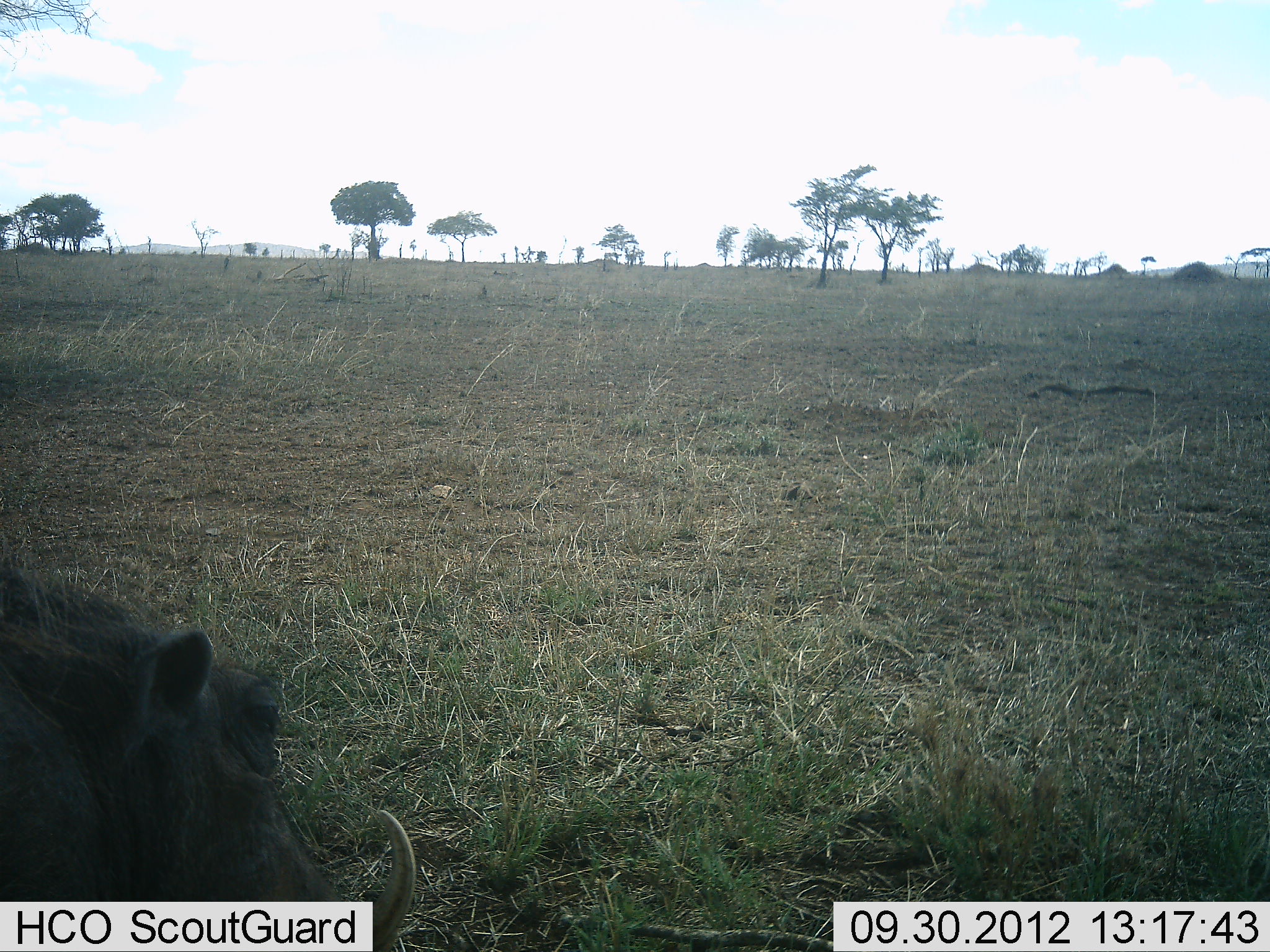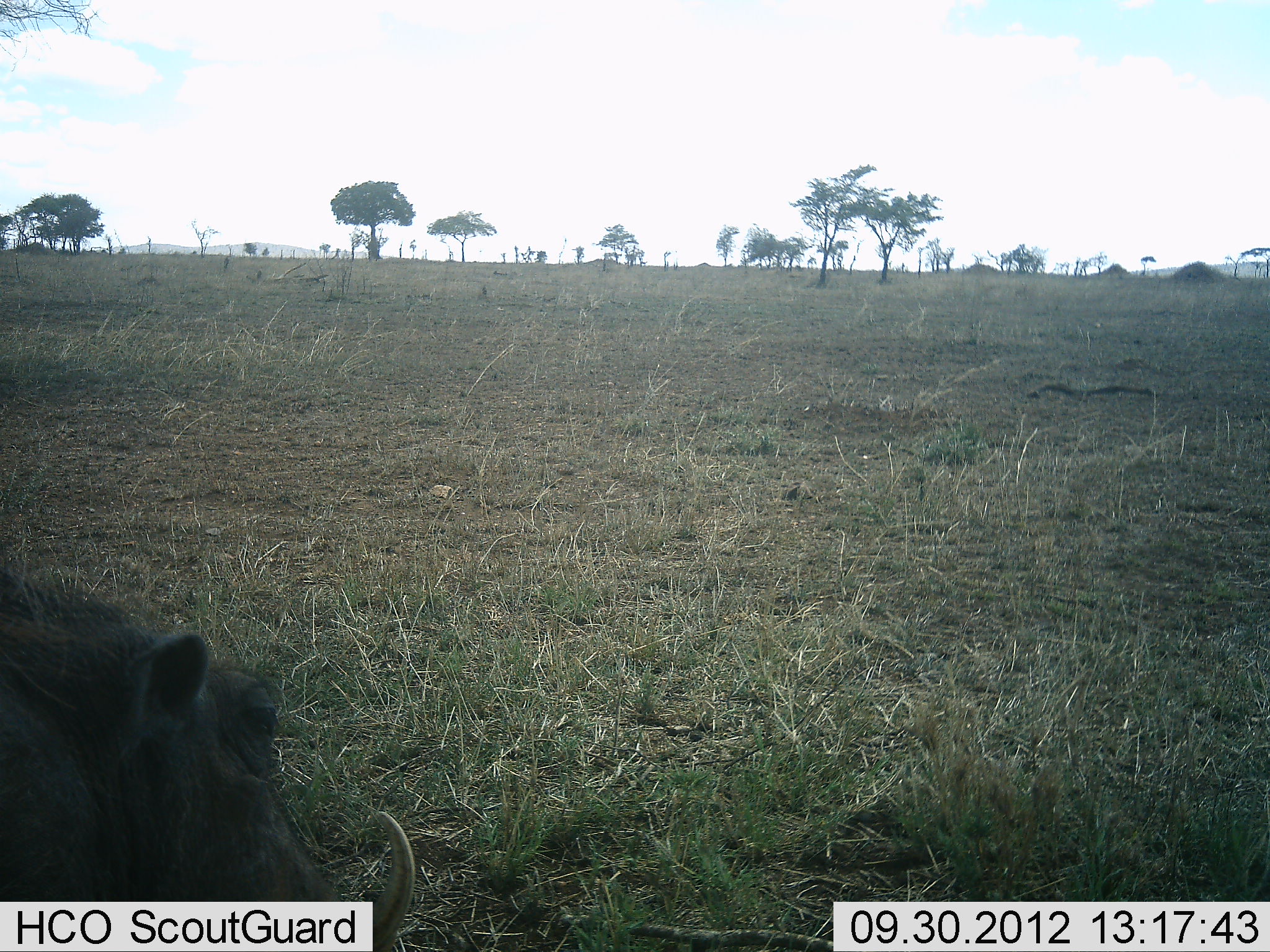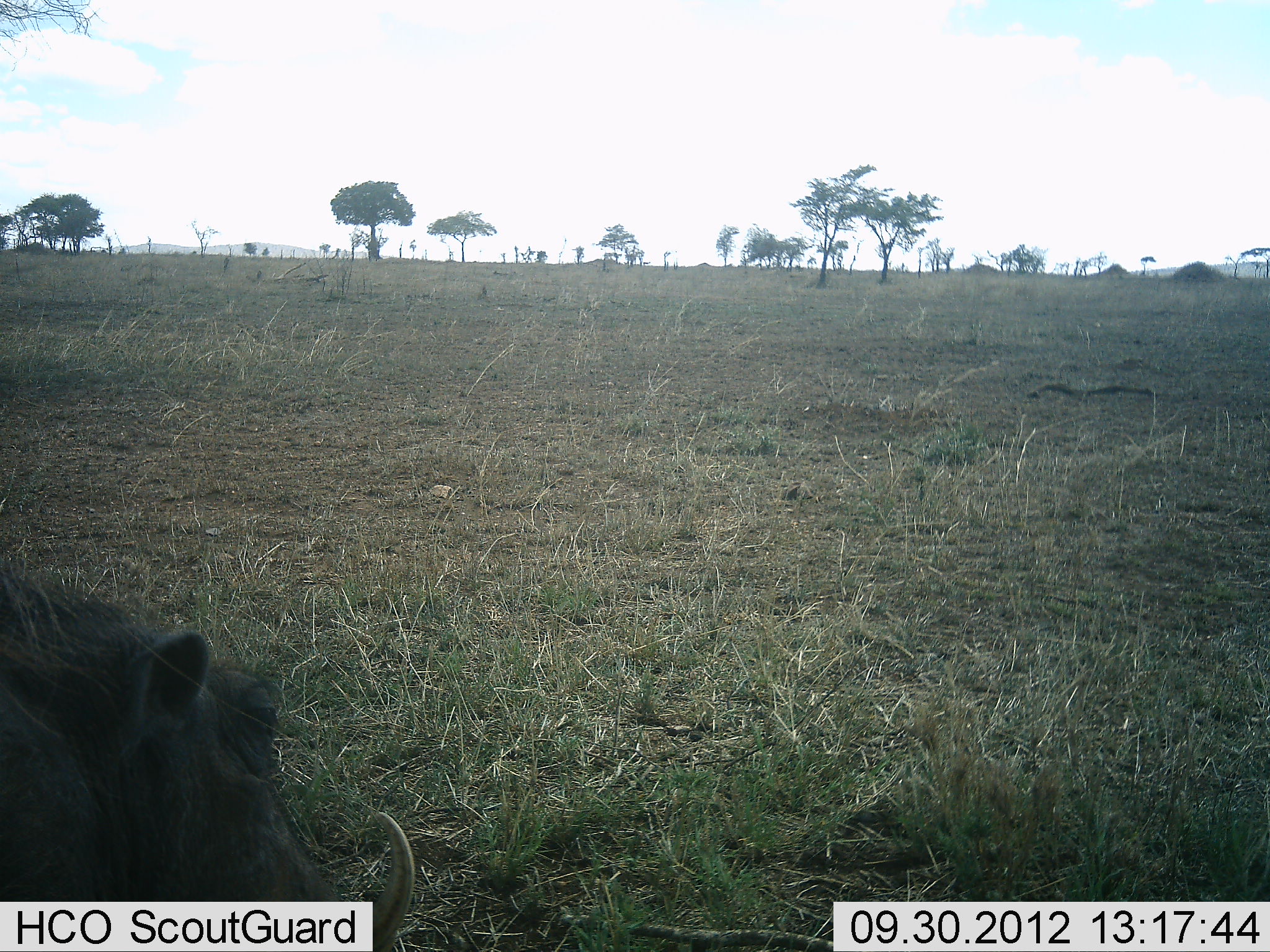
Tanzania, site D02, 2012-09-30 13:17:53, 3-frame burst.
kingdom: Animalia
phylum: Chordata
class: Mammalia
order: Artiodactyla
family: Suidae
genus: Phacochoerus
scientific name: Phacochoerus africanus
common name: warthog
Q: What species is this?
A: Warthog (Phacochoerus africanus).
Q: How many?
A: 1.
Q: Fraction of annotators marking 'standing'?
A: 70%.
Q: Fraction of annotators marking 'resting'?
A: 30%.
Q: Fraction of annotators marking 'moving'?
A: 0%.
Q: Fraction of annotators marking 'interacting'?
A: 0%.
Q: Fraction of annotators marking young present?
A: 0%.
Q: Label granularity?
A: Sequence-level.